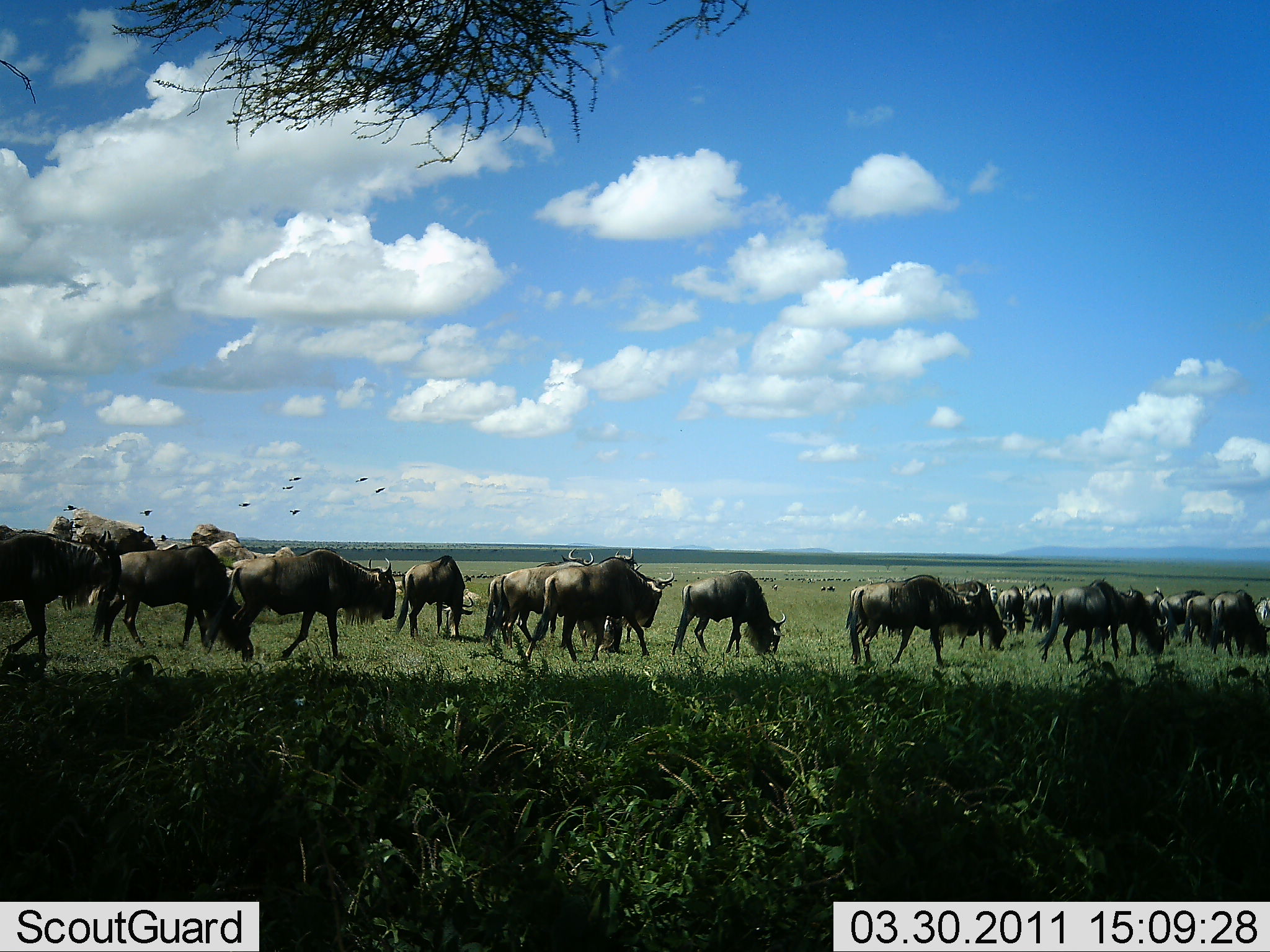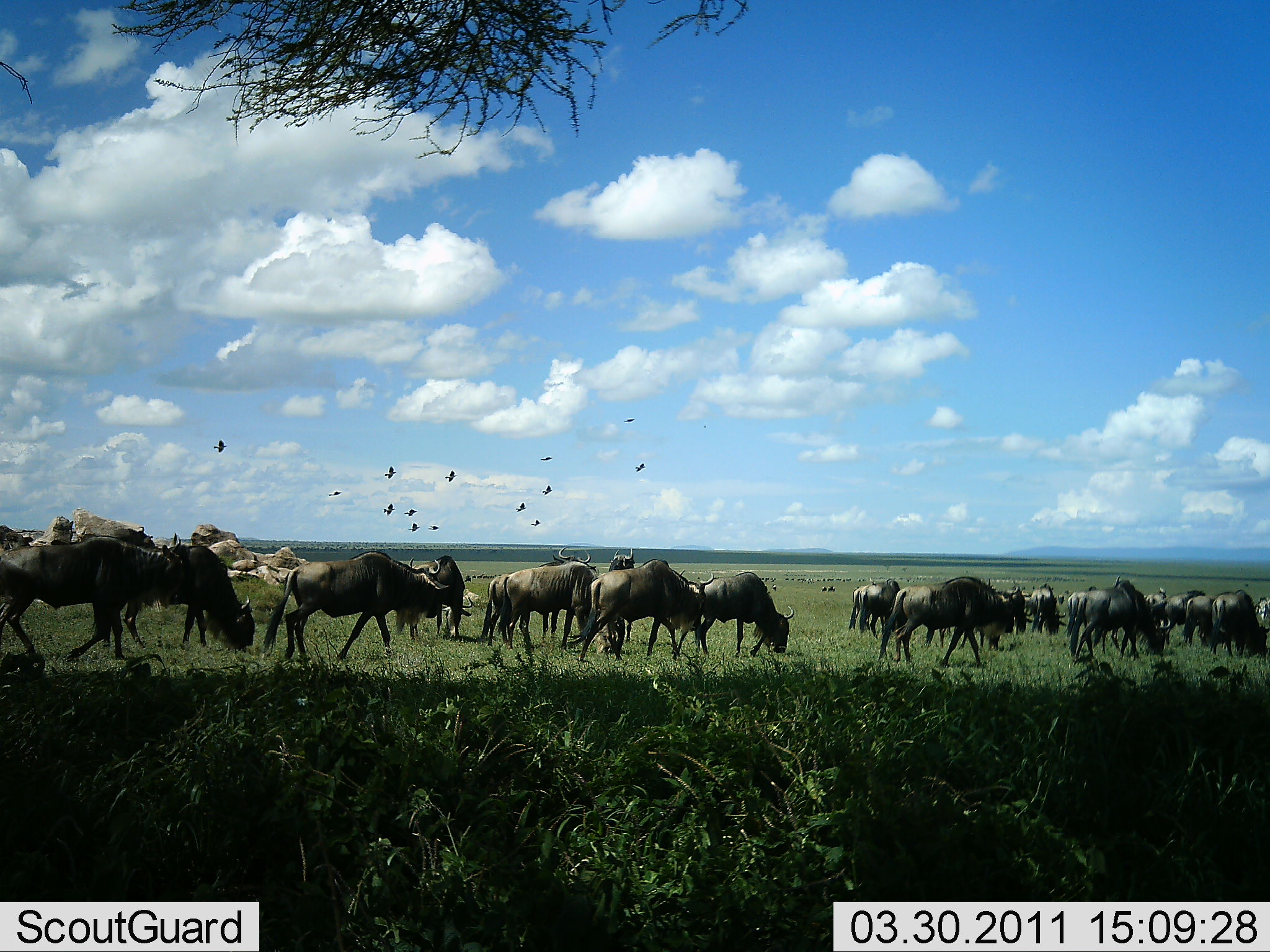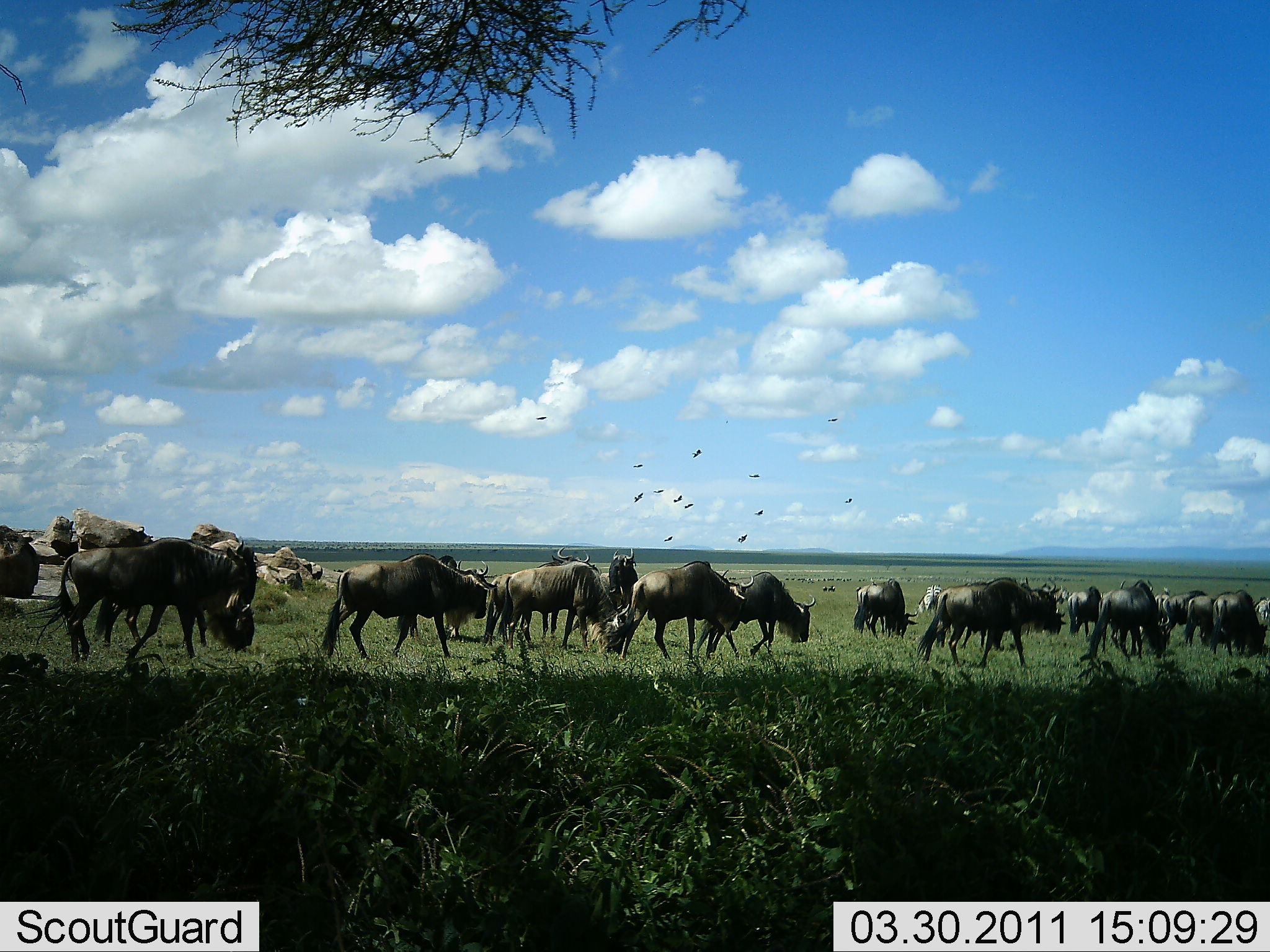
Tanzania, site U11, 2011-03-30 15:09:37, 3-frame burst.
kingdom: Animalia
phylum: Chordata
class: Aves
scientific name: Aves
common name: bird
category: otherbird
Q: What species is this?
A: Otherbird (bird) (Aves).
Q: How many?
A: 11-50.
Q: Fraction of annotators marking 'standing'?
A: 0%.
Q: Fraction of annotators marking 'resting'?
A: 0%.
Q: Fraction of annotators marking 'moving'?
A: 100%.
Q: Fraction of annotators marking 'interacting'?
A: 0%.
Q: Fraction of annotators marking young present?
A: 0%.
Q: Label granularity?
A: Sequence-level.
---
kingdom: Animalia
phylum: Chordata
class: Mammalia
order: Artiodactyla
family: Bovidae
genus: Connochaetes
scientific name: Connochaetes taurinus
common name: blue wildebeest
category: wildebeest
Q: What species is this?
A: Wildebeest (blue wildebeest) (Connochaetes taurinus).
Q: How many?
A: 11-50.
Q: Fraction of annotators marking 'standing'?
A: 47%.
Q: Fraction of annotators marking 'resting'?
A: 0%.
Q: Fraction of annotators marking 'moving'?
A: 80%.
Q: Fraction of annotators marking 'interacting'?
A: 0%.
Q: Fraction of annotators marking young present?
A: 0%.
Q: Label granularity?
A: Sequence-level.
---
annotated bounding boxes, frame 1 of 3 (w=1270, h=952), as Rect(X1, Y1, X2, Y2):
animal: Rect(197, 546, 398, 663); Rect(0, 532, 123, 671); Rect(519, 555, 673, 666); Rect(100, 544, 245, 654); Rect(490, 548, 641, 648); Rect(845, 573, 981, 668); Rect(669, 568, 787, 662); Rect(482, 549, 595, 646); Rect(1034, 579, 1133, 661); Rect(393, 555, 475, 647); Rect(935, 580, 1014, 651); Rect(1211, 589, 1270, 660); Rect(1114, 587, 1165, 652); Rect(1158, 590, 1206, 641); Rect(1183, 592, 1213, 644); Rect(996, 585, 1026, 634); Rect(1027, 583, 1055, 633); Rect(1140, 586, 1164, 624)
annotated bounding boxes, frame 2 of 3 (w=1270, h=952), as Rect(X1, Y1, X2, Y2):
animal: Rect(0, 531, 197, 663); Rect(261, 552, 450, 664); Rect(103, 540, 256, 648); Rect(564, 559, 715, 665); Rect(876, 575, 1026, 667); Rect(481, 546, 591, 647); Rect(677, 571, 794, 660); Rect(505, 561, 612, 655); Rect(1068, 578, 1171, 661); Rect(695, 575, 794, 660); Rect(406, 554, 475, 643); Rect(1206, 589, 1269, 660); Rect(1064, 585, 1120, 653); Rect(848, 579, 906, 636); Rect(598, 548, 633, 642); Rect(1160, 591, 1209, 642); Rect(1181, 594, 1224, 647); Rect(1132, 586, 1167, 642); Rect(1029, 583, 1065, 637); Rect(828, 585, 836, 594)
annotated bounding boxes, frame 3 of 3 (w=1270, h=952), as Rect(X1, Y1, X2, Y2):
animal: Rect(21, 536, 257, 661); Rect(314, 553, 498, 662); Rect(94, 536, 257, 648); Rect(596, 559, 756, 662); Rect(914, 577, 1059, 670); Rect(496, 561, 632, 656); Rect(486, 545, 598, 642); Rect(692, 570, 817, 655); Rect(394, 549, 495, 640); Rect(935, 576, 1058, 649); Rect(569, 546, 640, 648); Rect(1085, 580, 1169, 659); Rect(857, 579, 919, 642); Rect(1210, 590, 1267, 658); Rect(853, 578, 907, 640); Rect(1162, 589, 1207, 643); Rect(1067, 587, 1102, 636); Rect(1183, 595, 1215, 646); Rect(919, 583, 942, 615); Rect(1153, 585, 1170, 618)